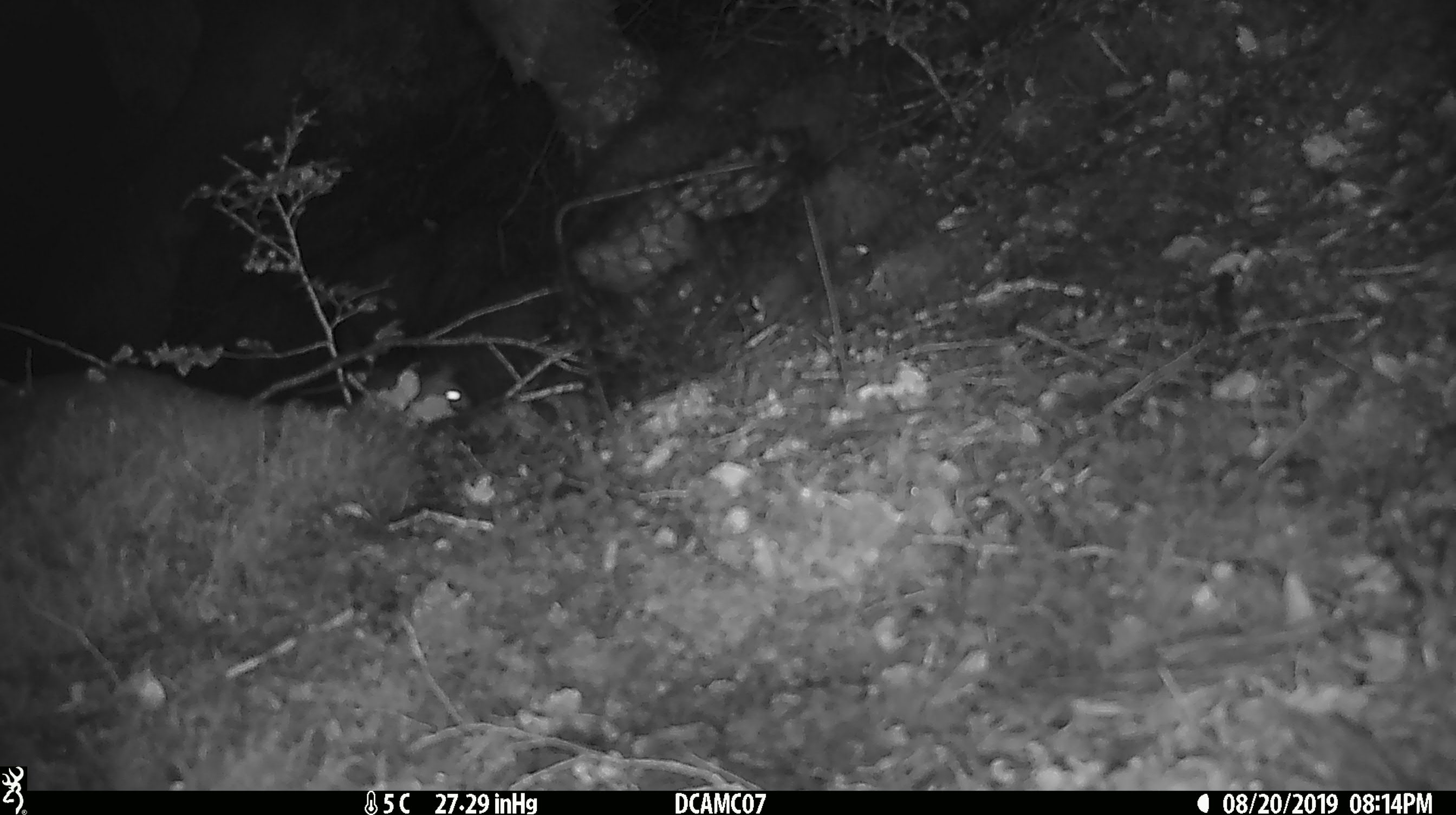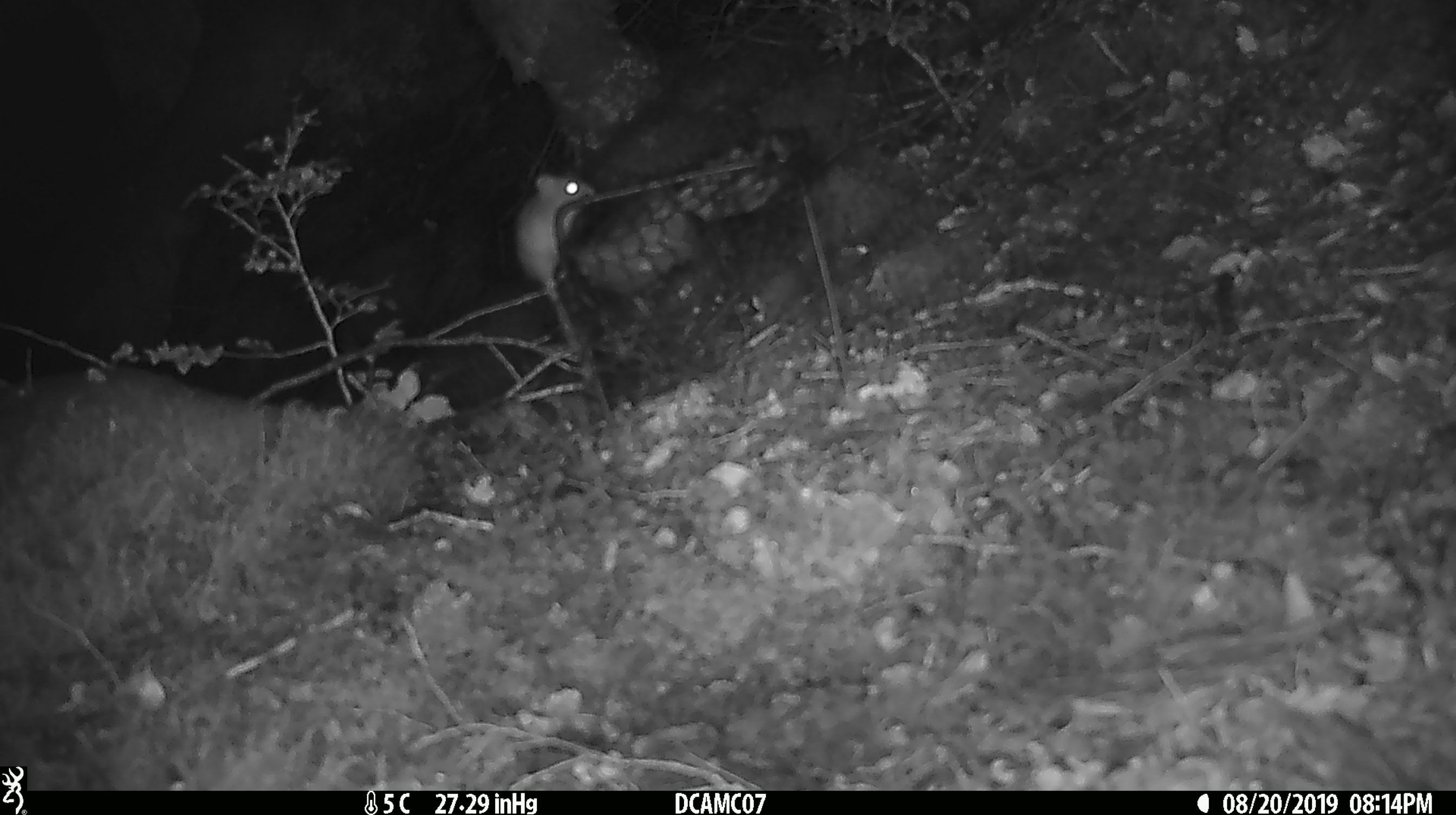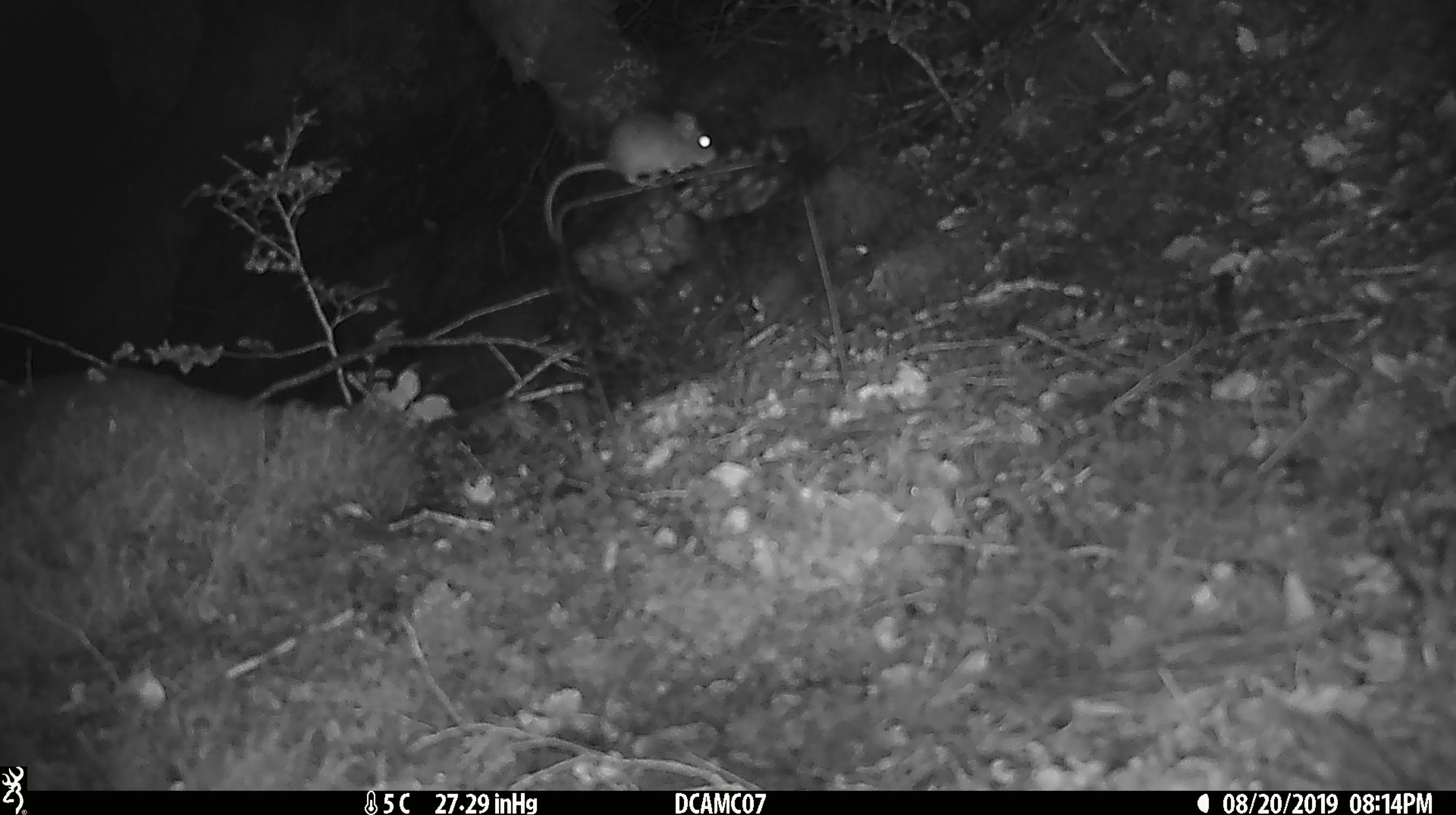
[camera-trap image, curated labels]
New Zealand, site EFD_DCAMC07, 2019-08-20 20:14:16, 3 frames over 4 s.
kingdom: Animalia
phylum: Chordata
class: Mammalia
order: Rodentia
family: Muridae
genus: Mus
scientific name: Mus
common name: mouse